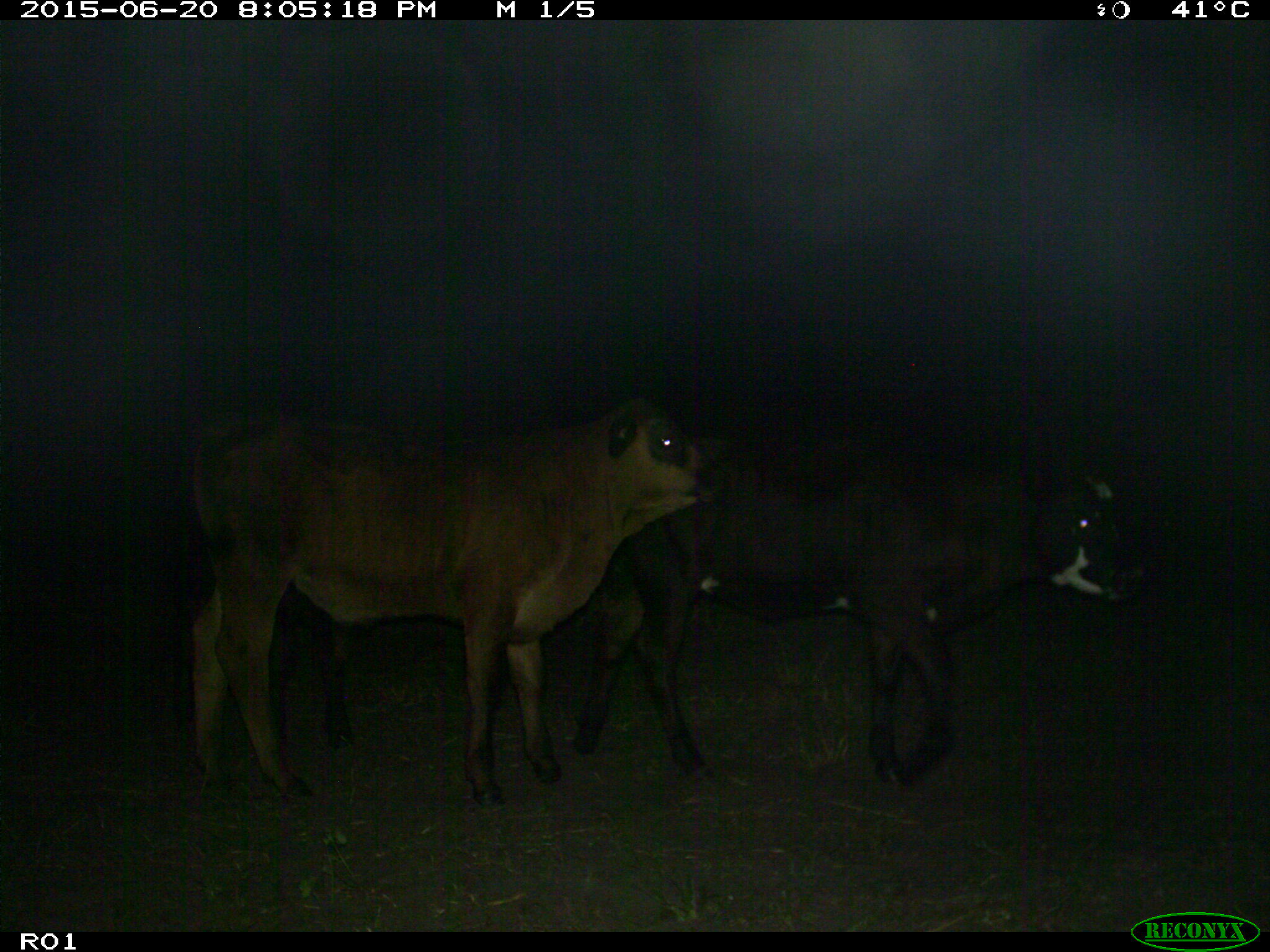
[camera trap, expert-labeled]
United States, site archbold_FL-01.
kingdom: Animalia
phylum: Chordata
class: Mammalia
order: Artiodactyla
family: Bovidae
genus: Bos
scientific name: Bos taurus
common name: domestic cow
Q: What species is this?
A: Bos taurus (domestic cow).